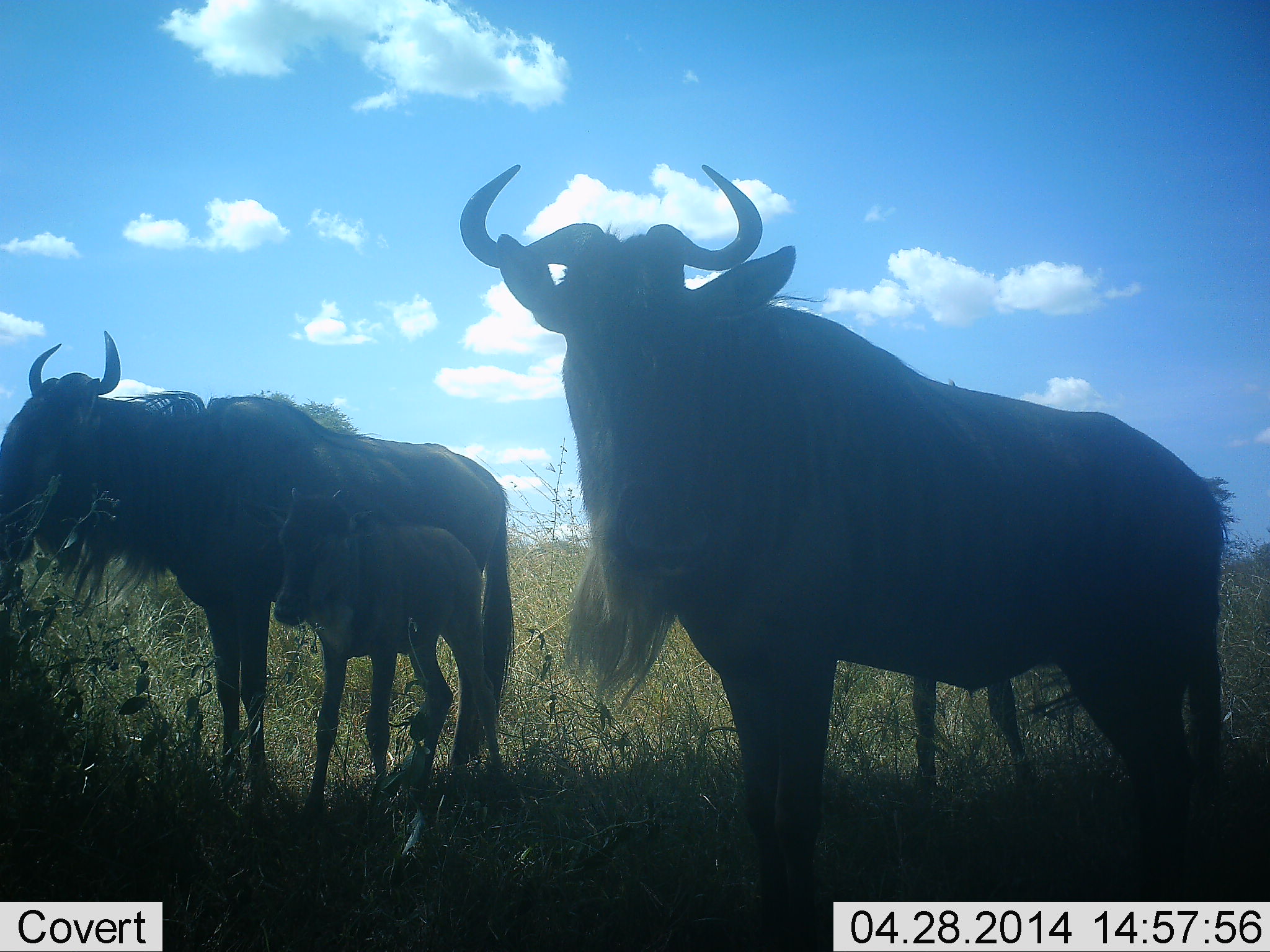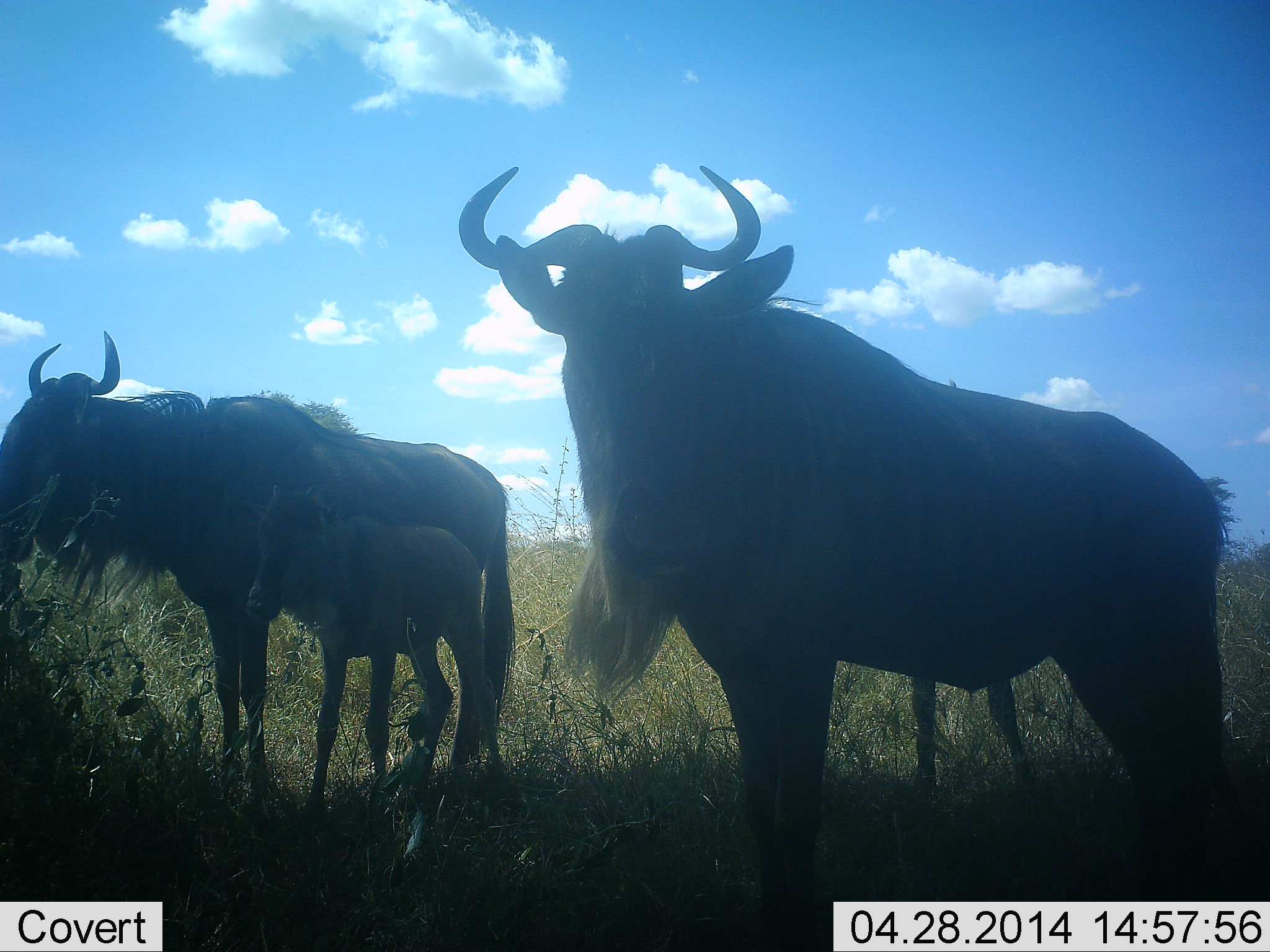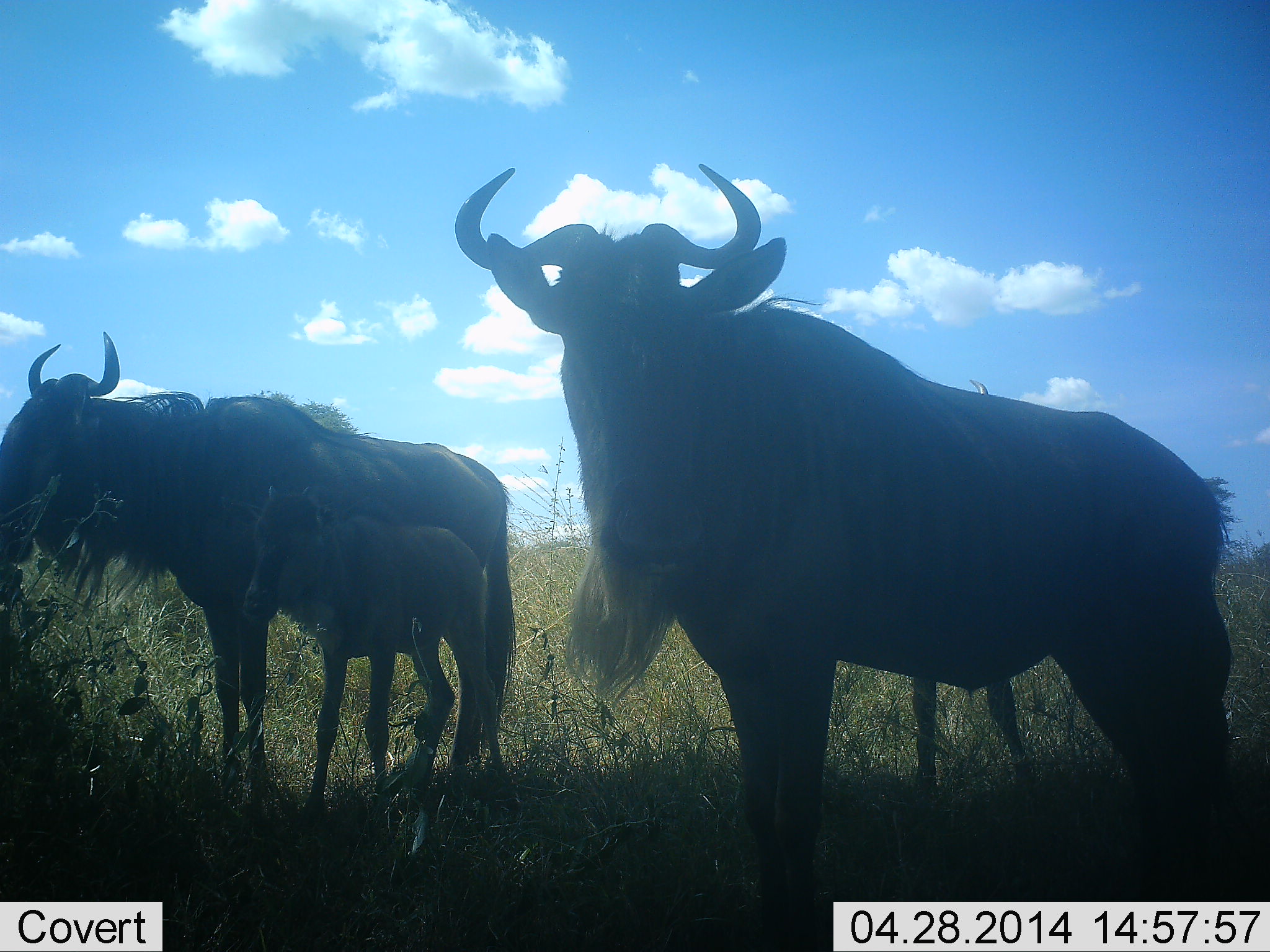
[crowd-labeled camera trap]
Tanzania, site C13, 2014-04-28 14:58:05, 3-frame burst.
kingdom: Animalia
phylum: Chordata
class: Mammalia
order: Artiodactyla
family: Bovidae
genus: Connochaetes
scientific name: Connochaetes taurinus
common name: blue wildebeest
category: wildebeest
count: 4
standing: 96%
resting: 10%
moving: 3%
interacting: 3%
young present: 94%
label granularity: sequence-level